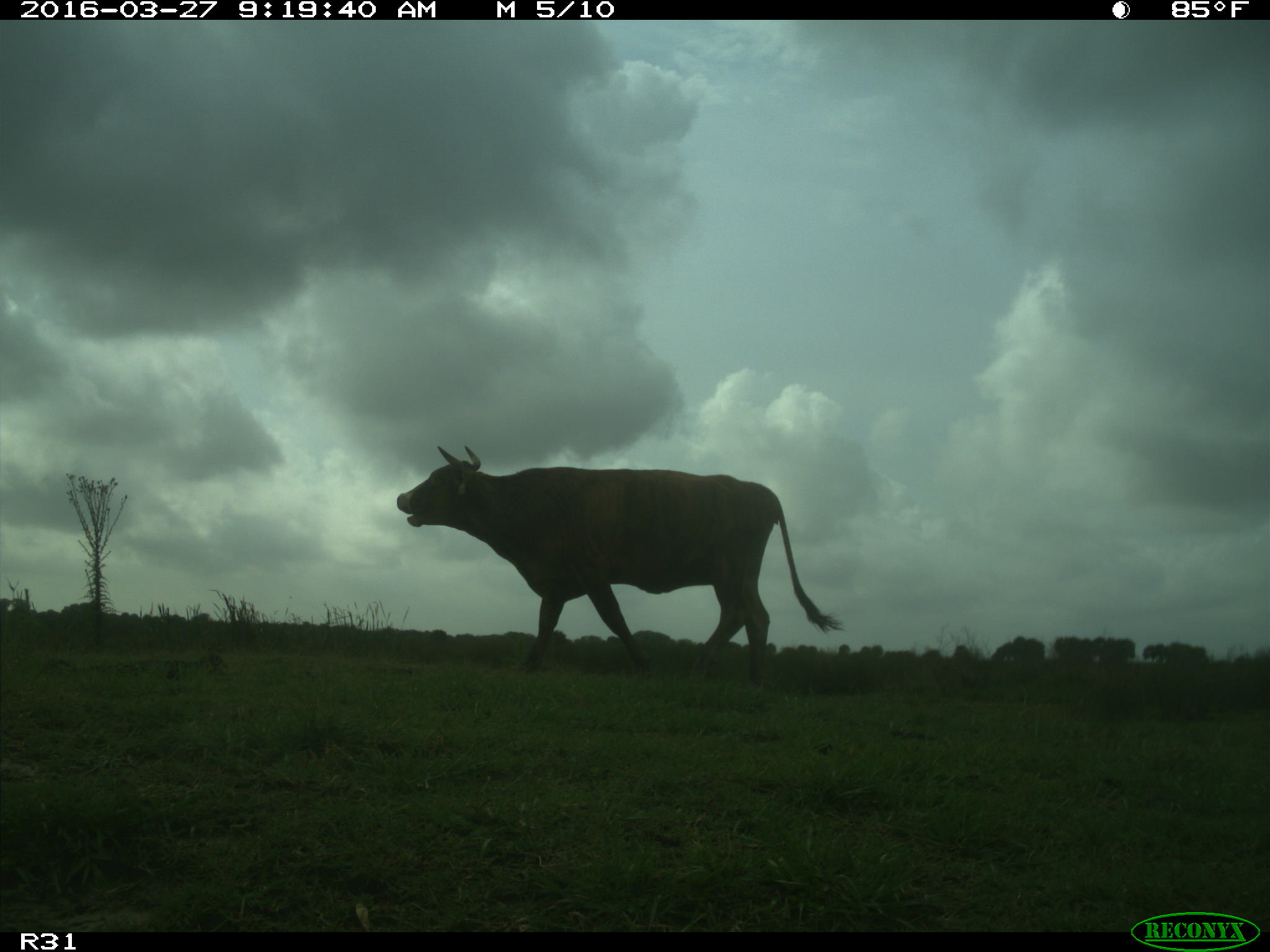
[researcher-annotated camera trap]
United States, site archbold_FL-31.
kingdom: Animalia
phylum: Chordata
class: Mammalia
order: Artiodactyla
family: Bovidae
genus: Bos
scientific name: Bos taurus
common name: domestic cow